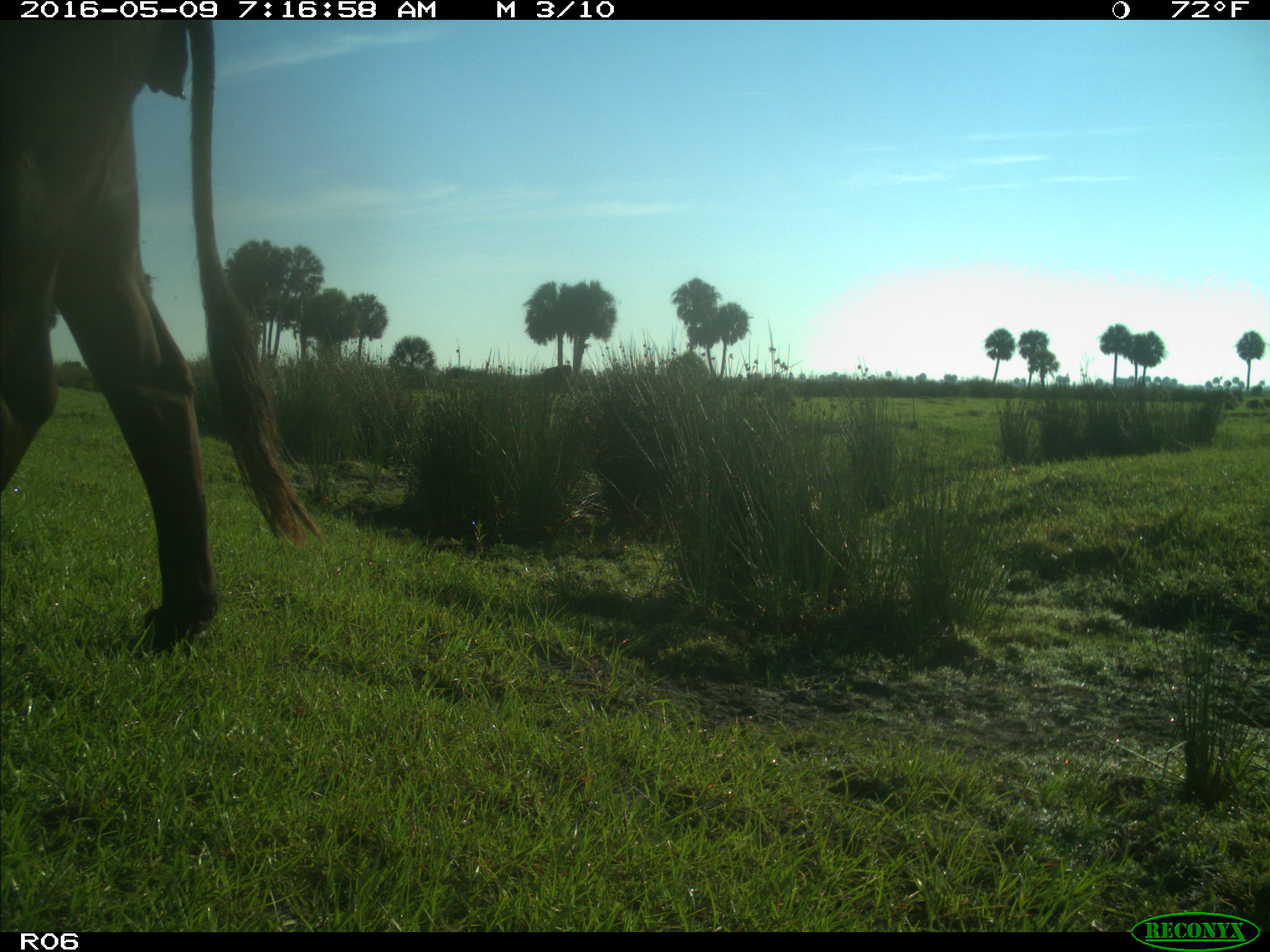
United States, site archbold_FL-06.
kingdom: Animalia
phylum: Chordata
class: Mammalia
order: Artiodactyla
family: Bovidae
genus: Bos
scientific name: Bos taurus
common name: domestic cow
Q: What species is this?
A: Bos taurus (domestic cow).